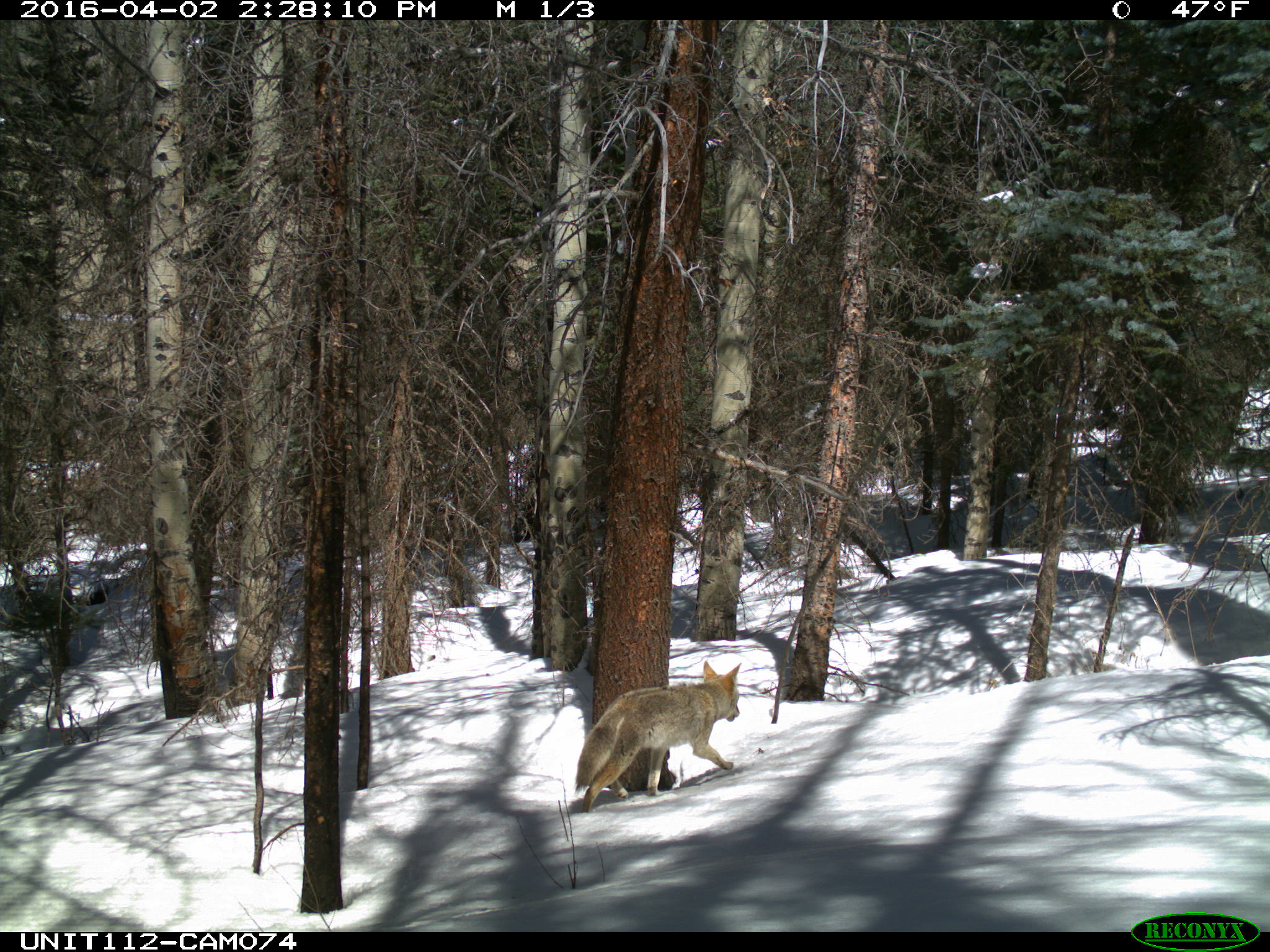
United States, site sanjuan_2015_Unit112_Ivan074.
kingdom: Animalia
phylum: Chordata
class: Mammalia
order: Carnivora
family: Canidae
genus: Canis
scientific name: Canis latrans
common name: coyote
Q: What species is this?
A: Canis latrans (coyote).